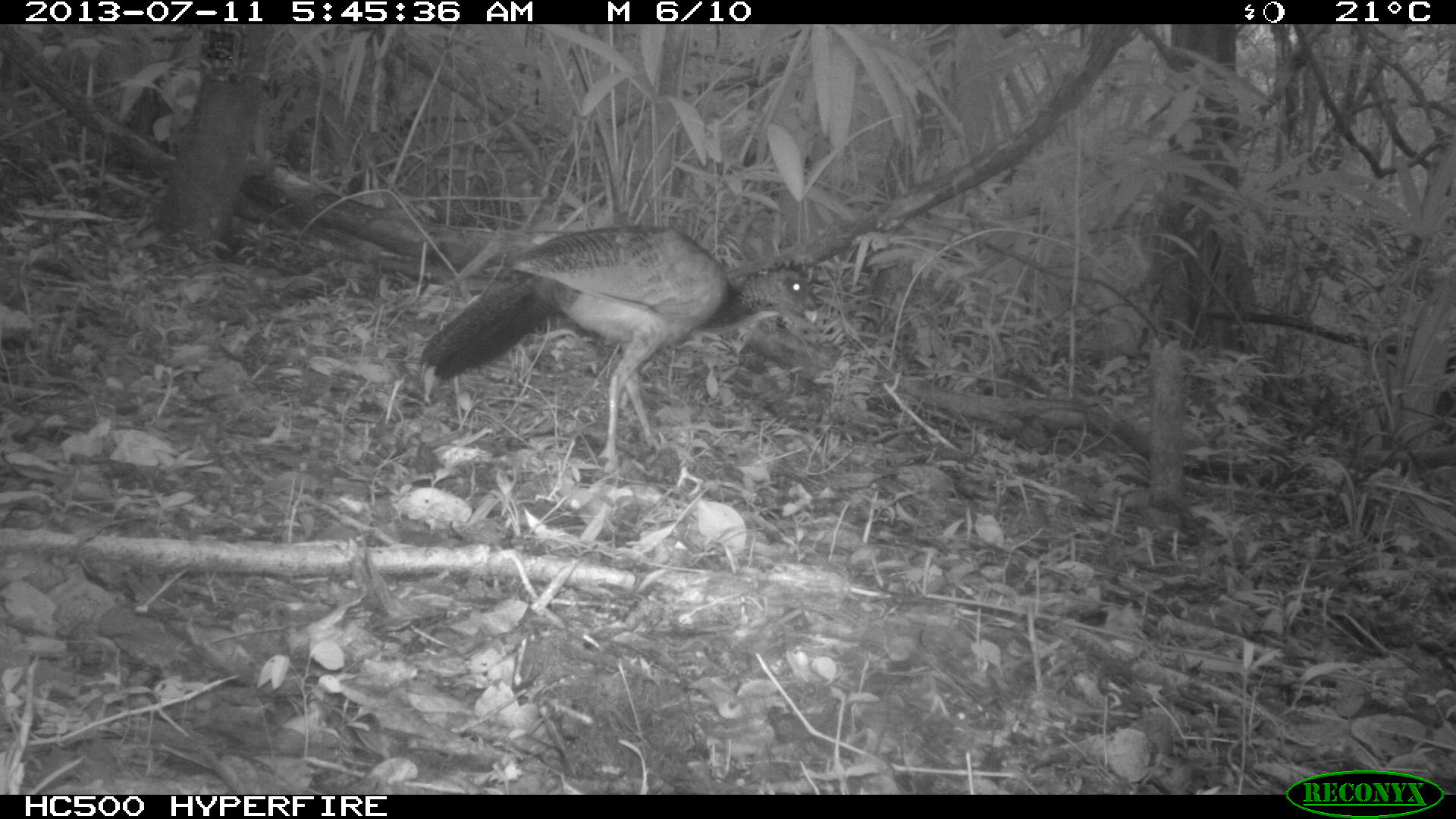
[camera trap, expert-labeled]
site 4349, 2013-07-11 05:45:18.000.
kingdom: Animalia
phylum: Chordata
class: Aves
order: Galliformes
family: Cracidae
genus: Crax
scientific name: Crax rubra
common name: great curassow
Crax rubra (great curassow), count 1, sex female.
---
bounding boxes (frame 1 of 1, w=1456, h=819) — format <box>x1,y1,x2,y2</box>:
crax rubra: <box>416,223,819,468</box>